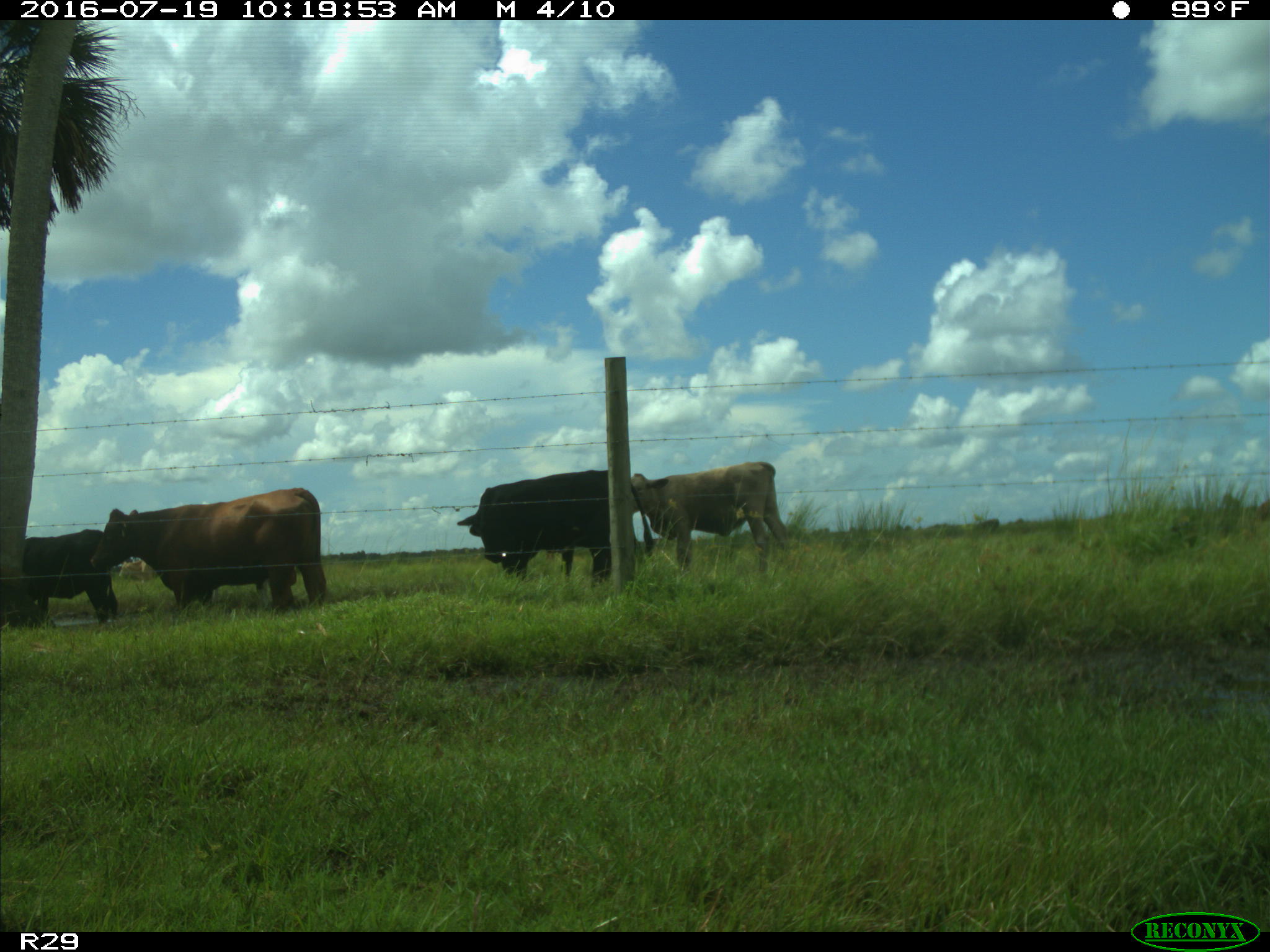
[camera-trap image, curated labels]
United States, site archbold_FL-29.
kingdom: Animalia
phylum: Chordata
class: Mammalia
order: Artiodactyla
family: Bovidae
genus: Bos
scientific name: Bos taurus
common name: domestic cow